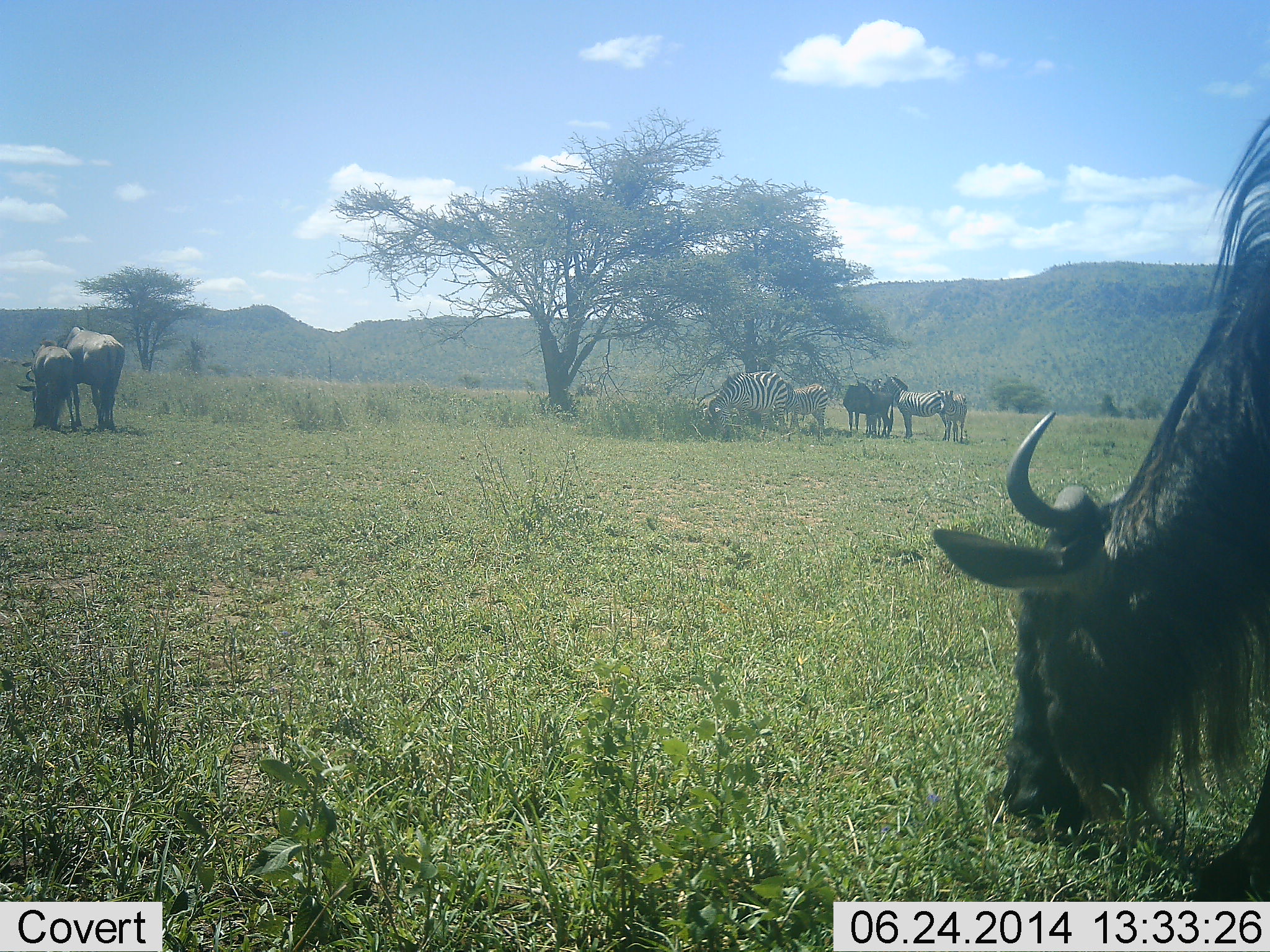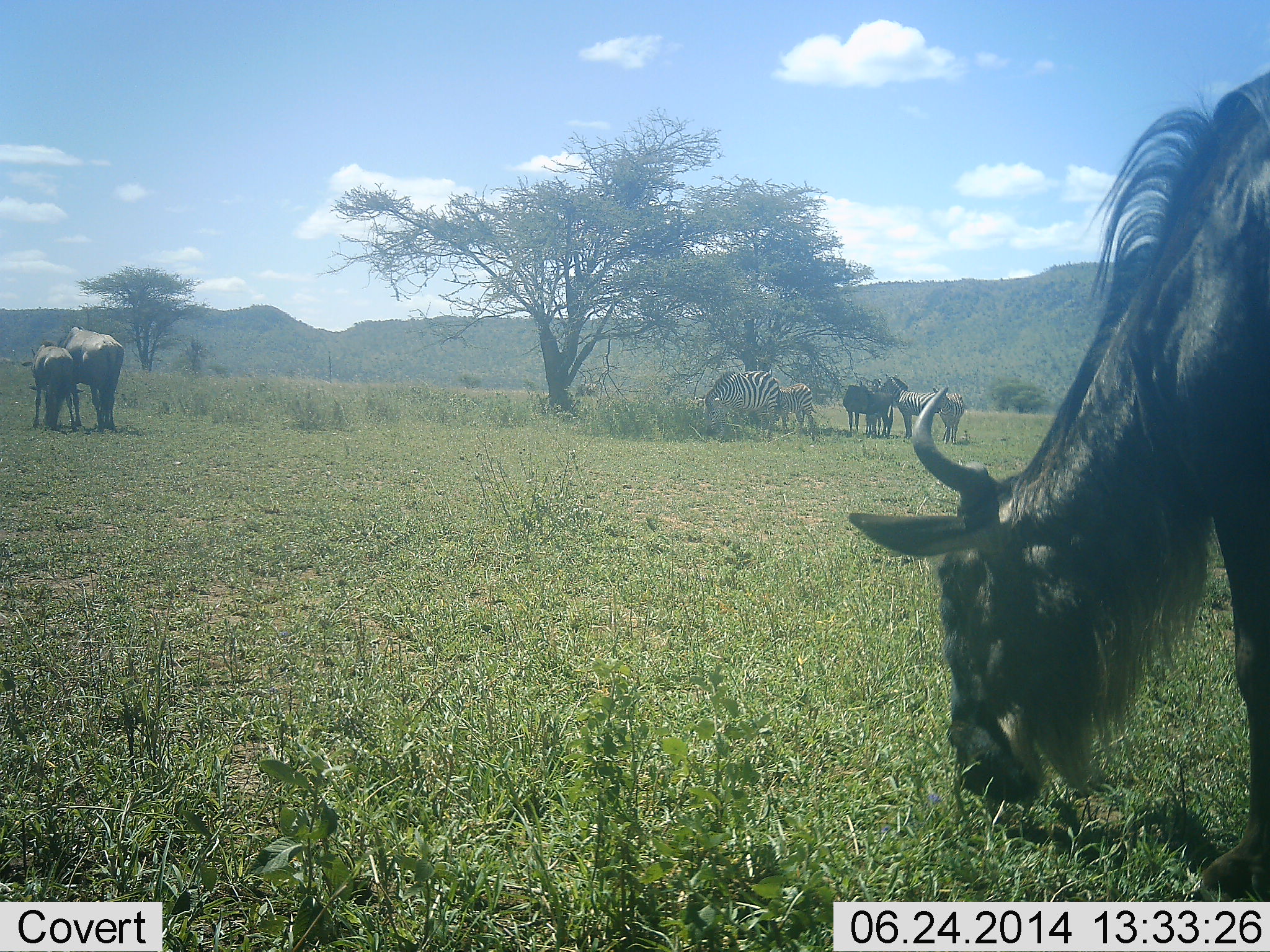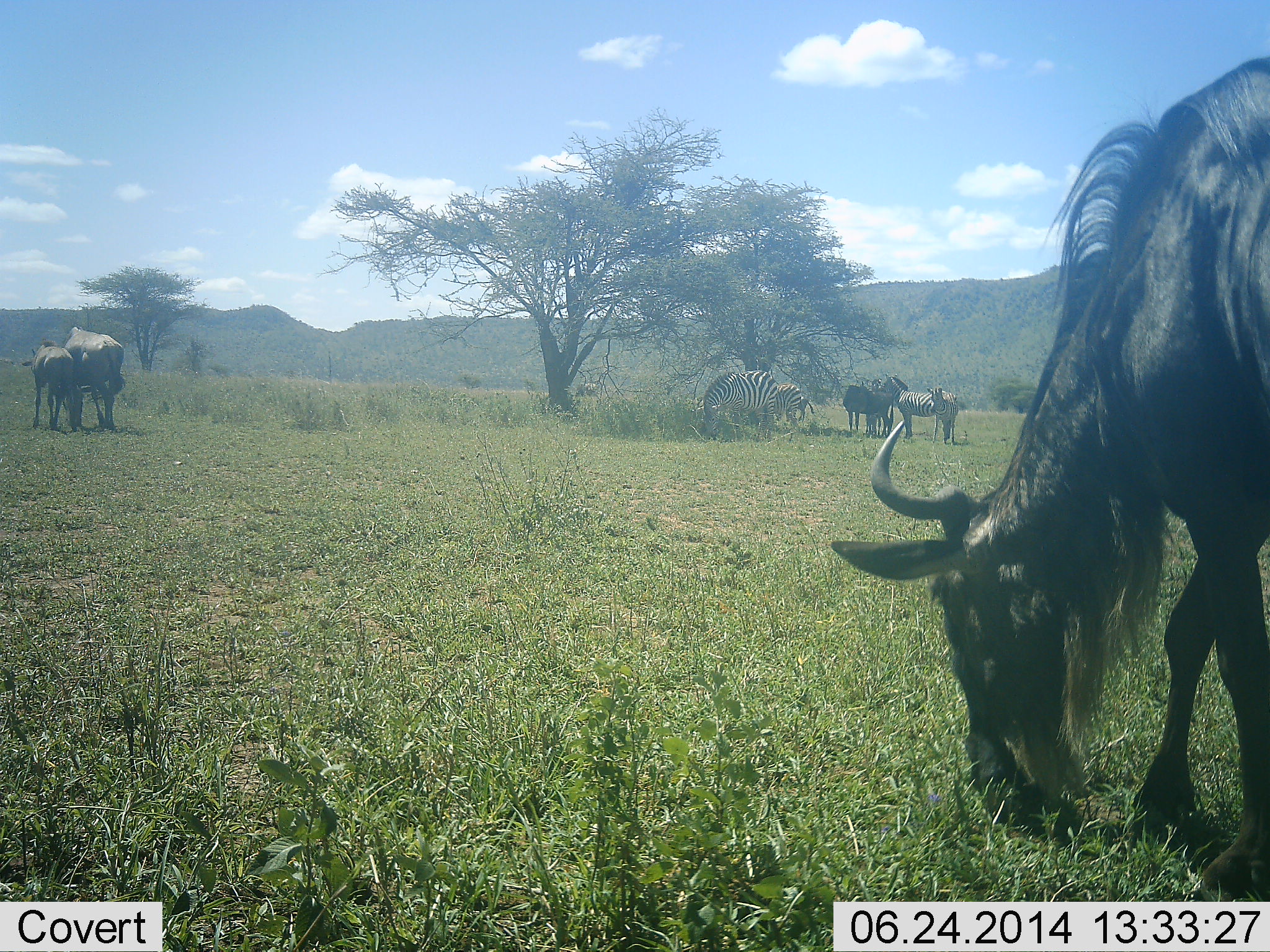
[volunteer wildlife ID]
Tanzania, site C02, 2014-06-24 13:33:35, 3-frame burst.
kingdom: Animalia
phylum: Chordata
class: Mammalia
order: Artiodactyla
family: Bovidae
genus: Connochaetes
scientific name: Connochaetes taurinus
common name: blue wildebeest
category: wildebeest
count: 5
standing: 42%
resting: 8%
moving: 8%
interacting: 8%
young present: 25%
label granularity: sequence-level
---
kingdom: Animalia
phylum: Chordata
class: Mammalia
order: Perissodactyla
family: Equidae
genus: Equus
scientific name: Equus quagga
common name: plains zebra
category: zebra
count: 5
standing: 70%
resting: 10%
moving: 20%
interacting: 10%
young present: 40%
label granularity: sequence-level